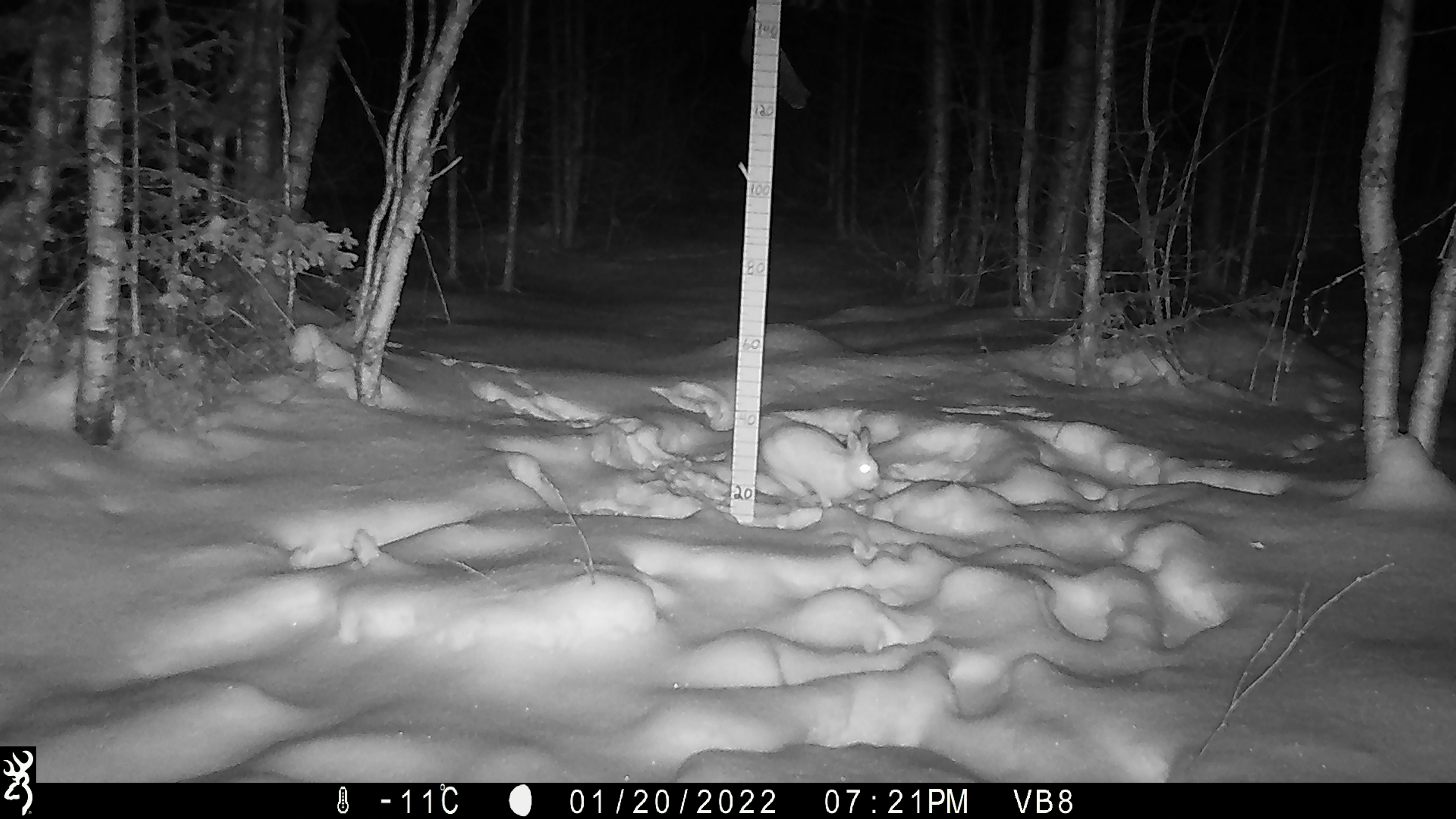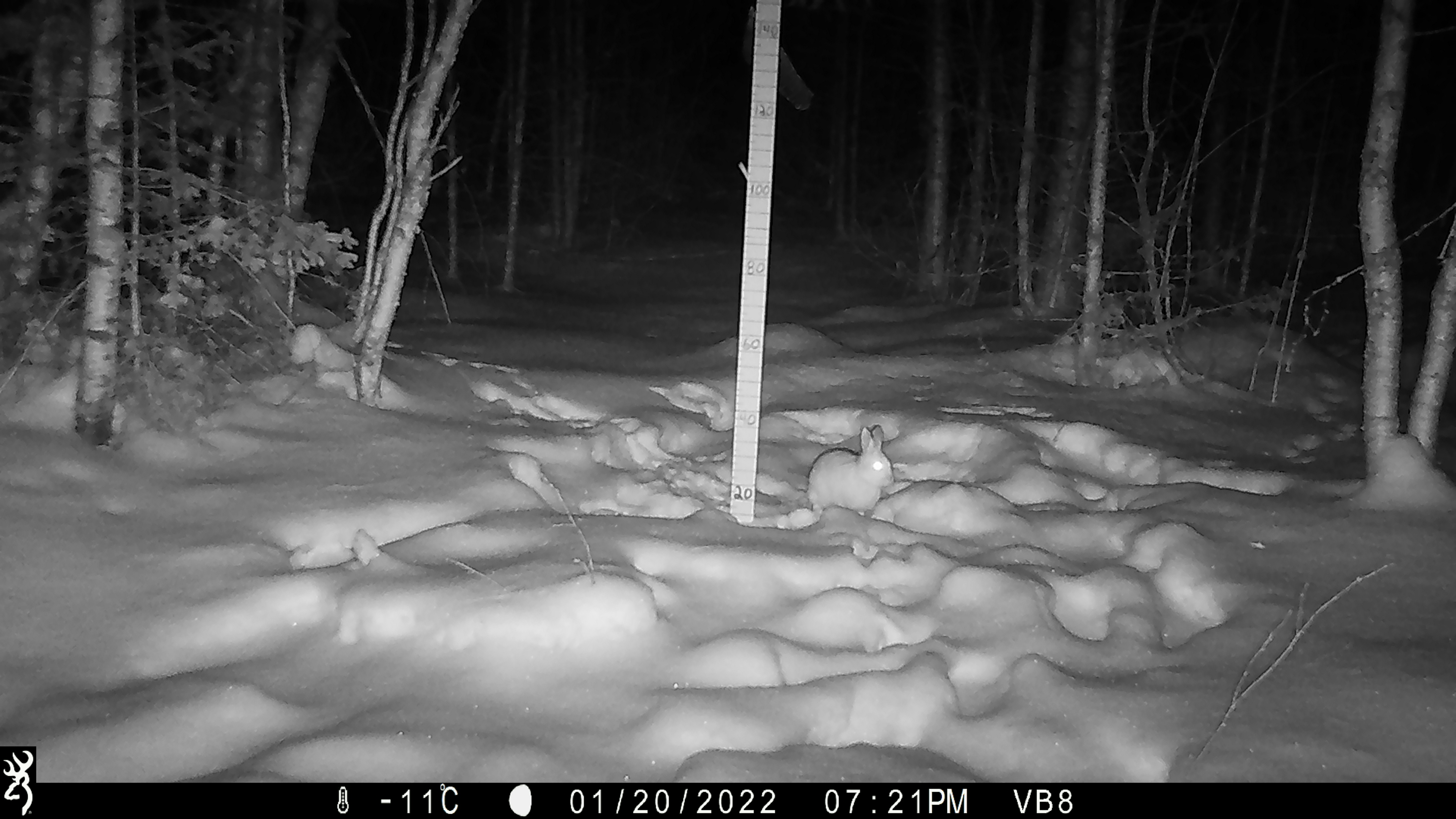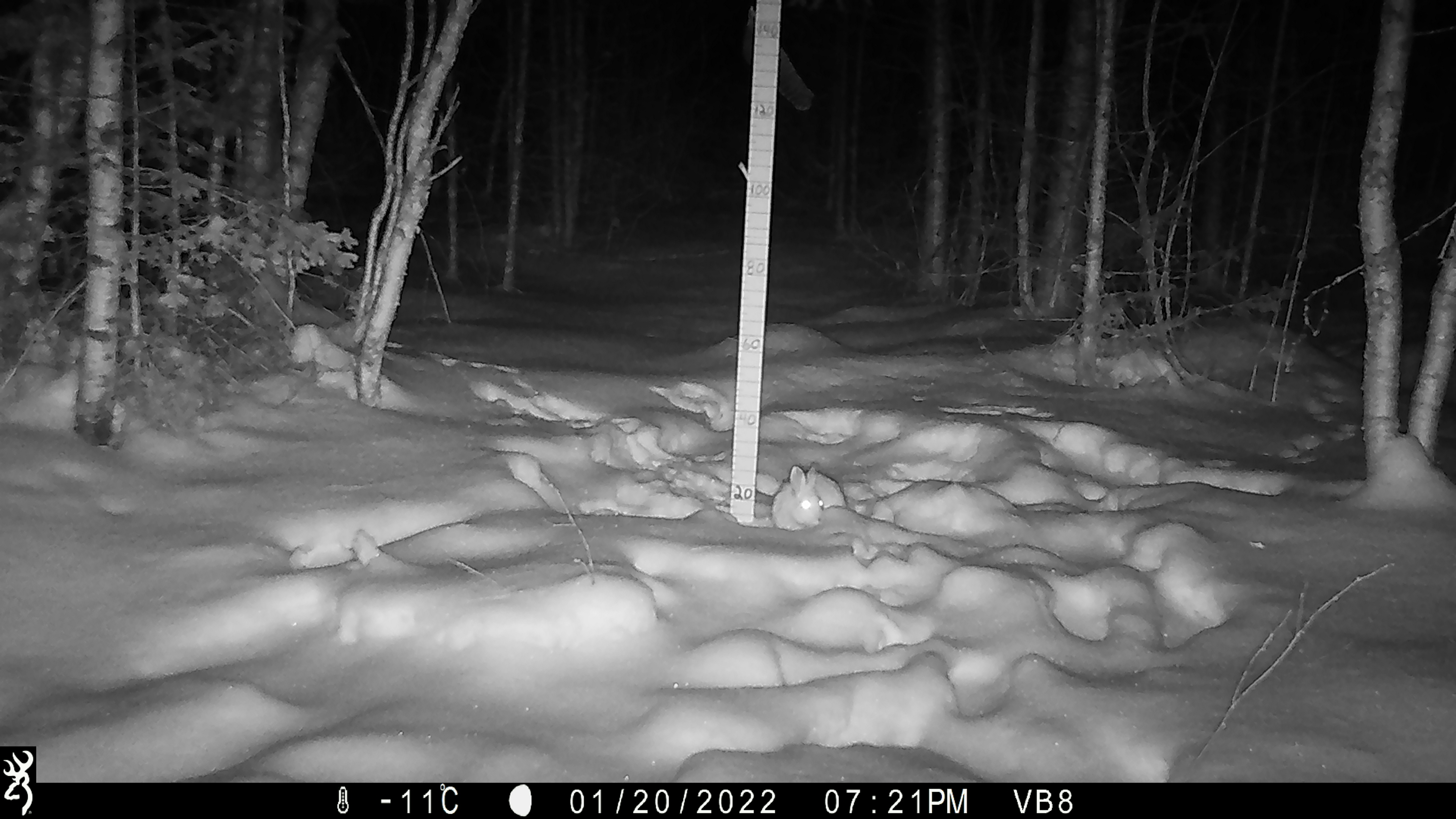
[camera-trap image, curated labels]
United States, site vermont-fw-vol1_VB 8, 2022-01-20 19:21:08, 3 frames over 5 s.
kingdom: Animalia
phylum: Chordata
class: Mammalia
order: Lagomorpha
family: Leporidae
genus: Lepus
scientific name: Lepus americanus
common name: snowshoe hare